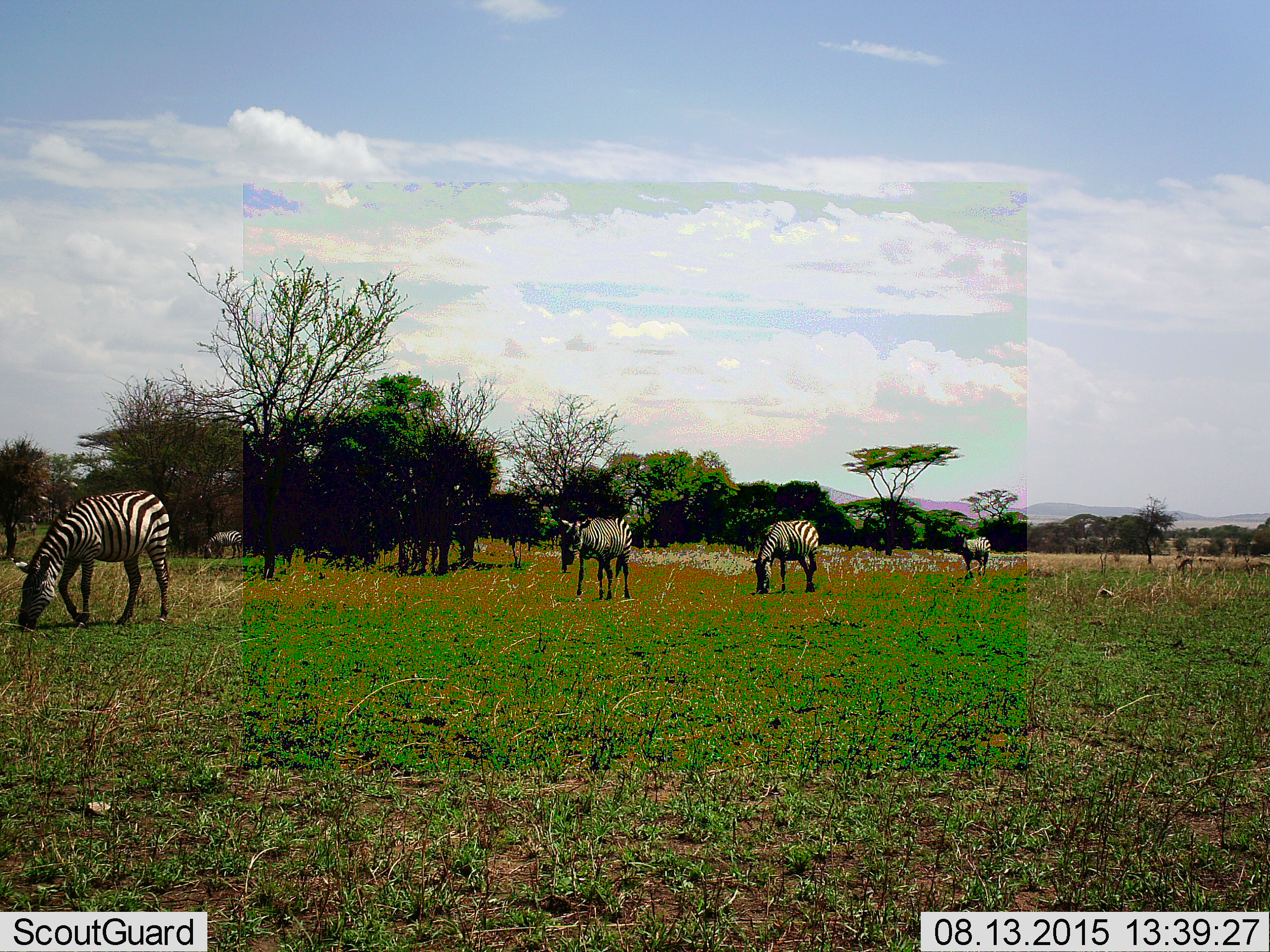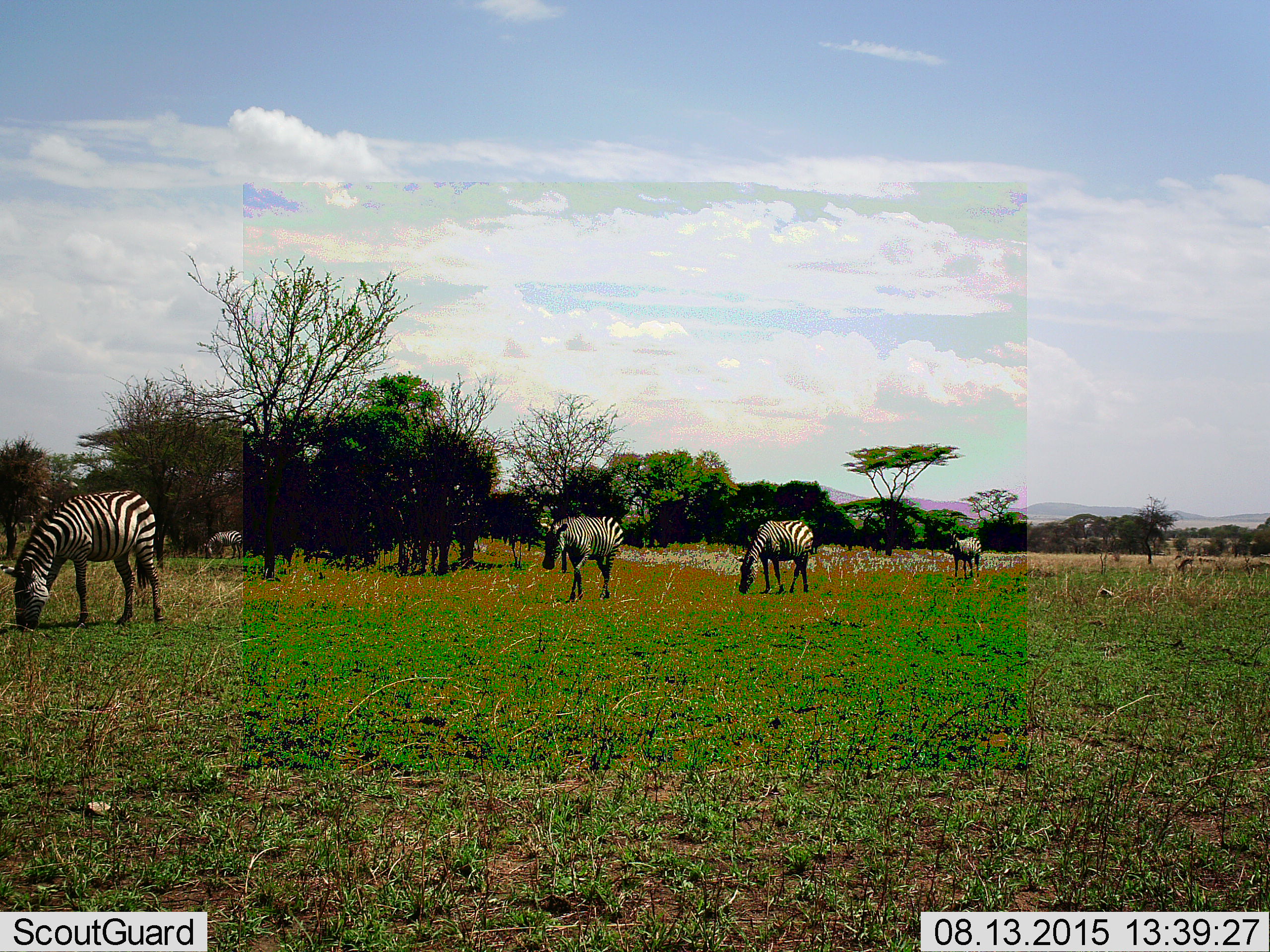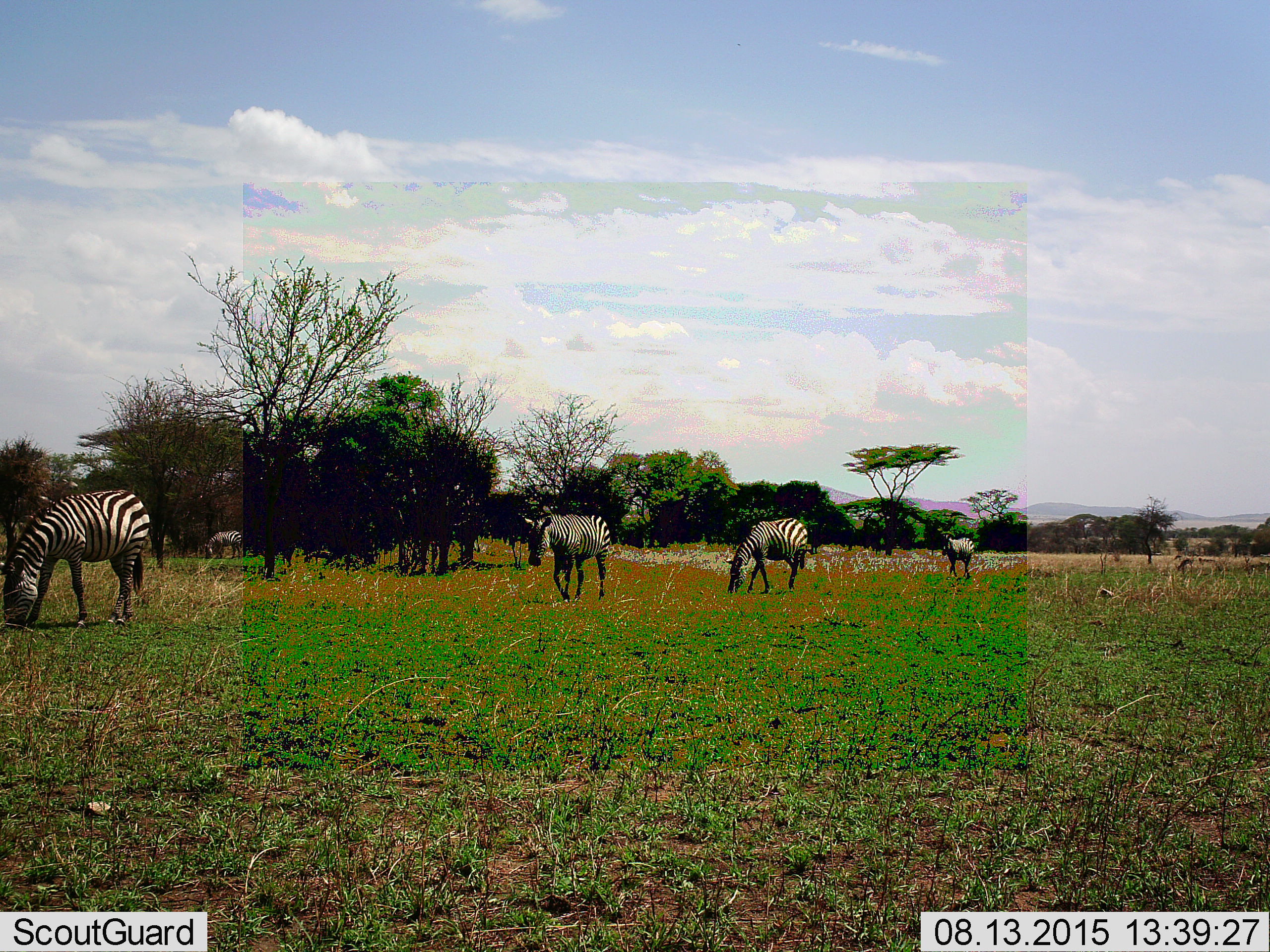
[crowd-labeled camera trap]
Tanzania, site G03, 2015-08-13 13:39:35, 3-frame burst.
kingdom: Animalia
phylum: Chordata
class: Mammalia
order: Perissodactyla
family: Equidae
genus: Equus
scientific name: Equus quagga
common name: plains zebra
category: zebra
Zebra (plains zebra) (Equus quagga), count 5. Behavior (volunteer vote fractions): standing 40%, resting 0%, moving 65%, interacting 0%. Young present (vote fraction): 0%. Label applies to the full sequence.